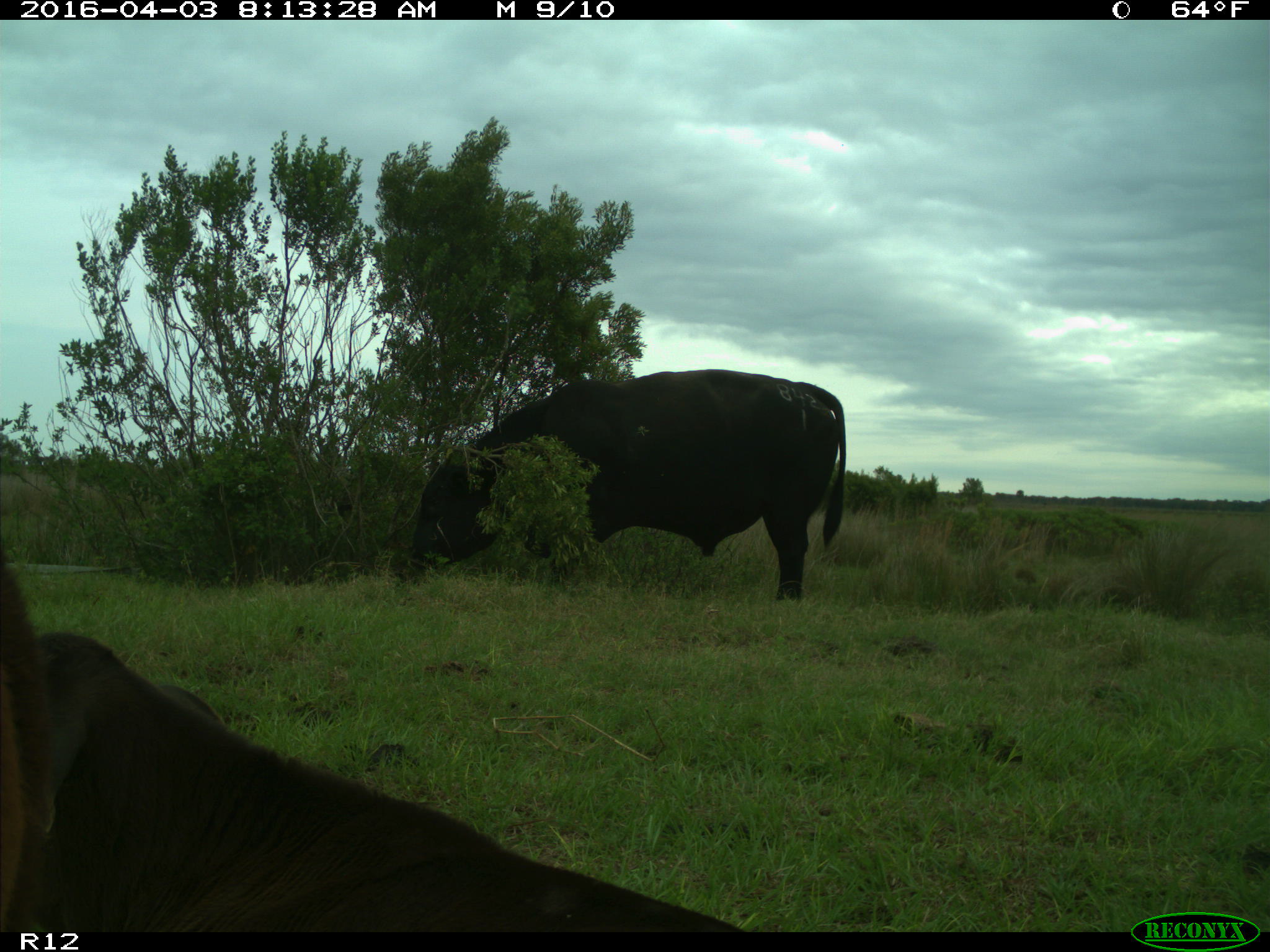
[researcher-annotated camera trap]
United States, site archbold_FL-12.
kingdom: Animalia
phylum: Chordata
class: Mammalia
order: Artiodactyla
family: Bovidae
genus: Bos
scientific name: Bos taurus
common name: domestic cow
Bos taurus (domestic cow).